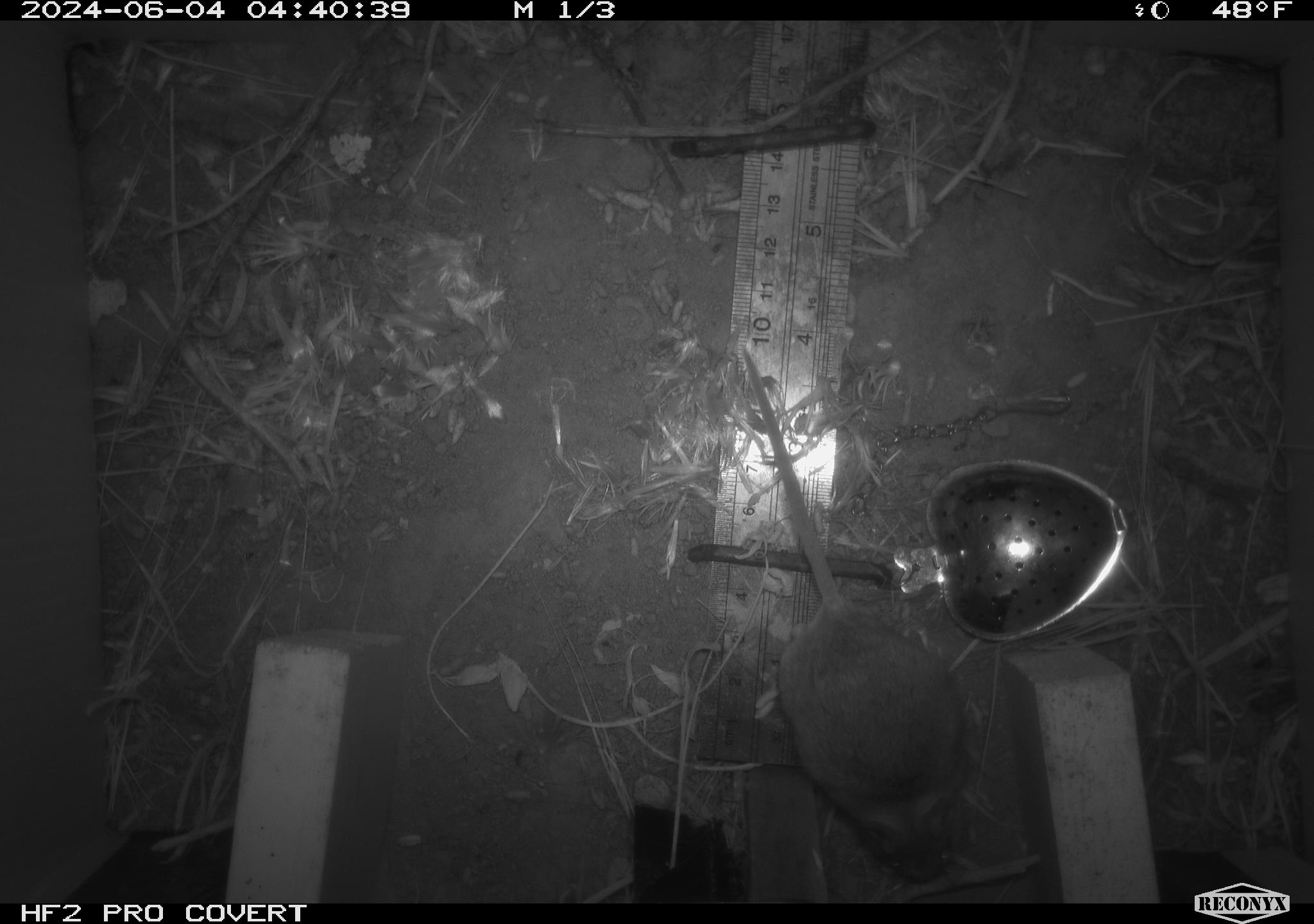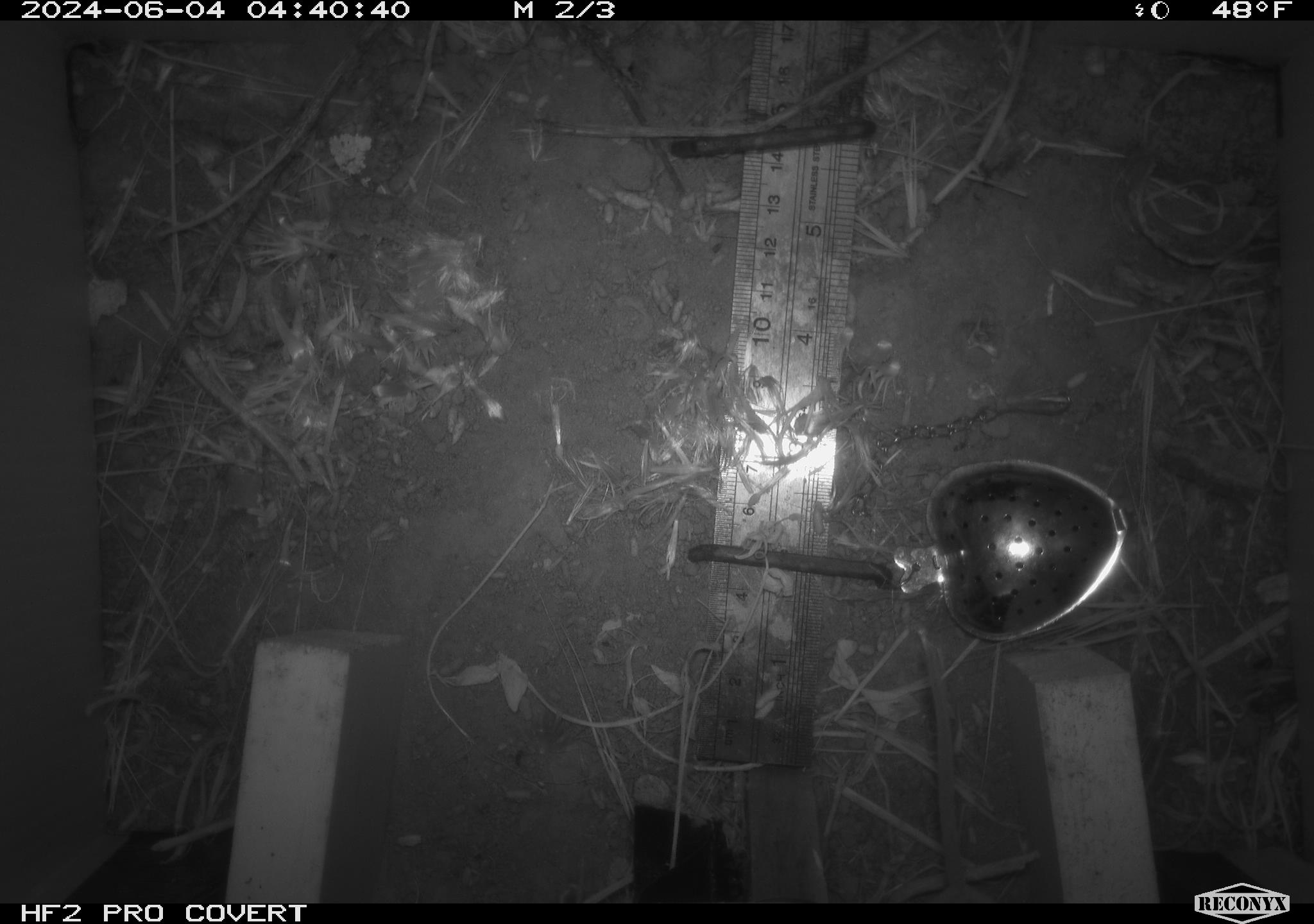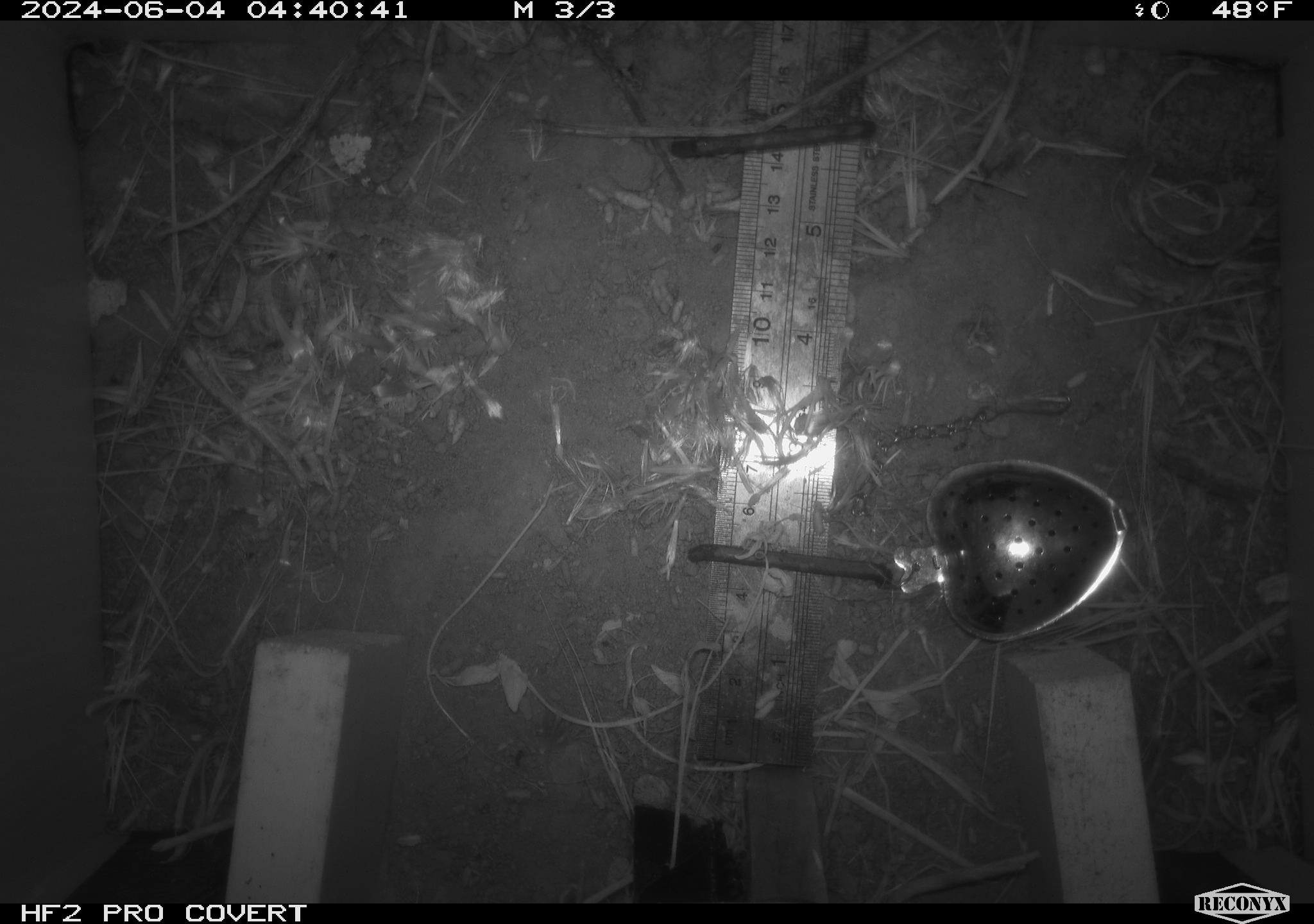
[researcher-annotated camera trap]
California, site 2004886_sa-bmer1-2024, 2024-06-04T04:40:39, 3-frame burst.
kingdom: Animalia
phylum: Chordata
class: Mammalia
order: Rodentia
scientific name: Rodentia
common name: mouse species